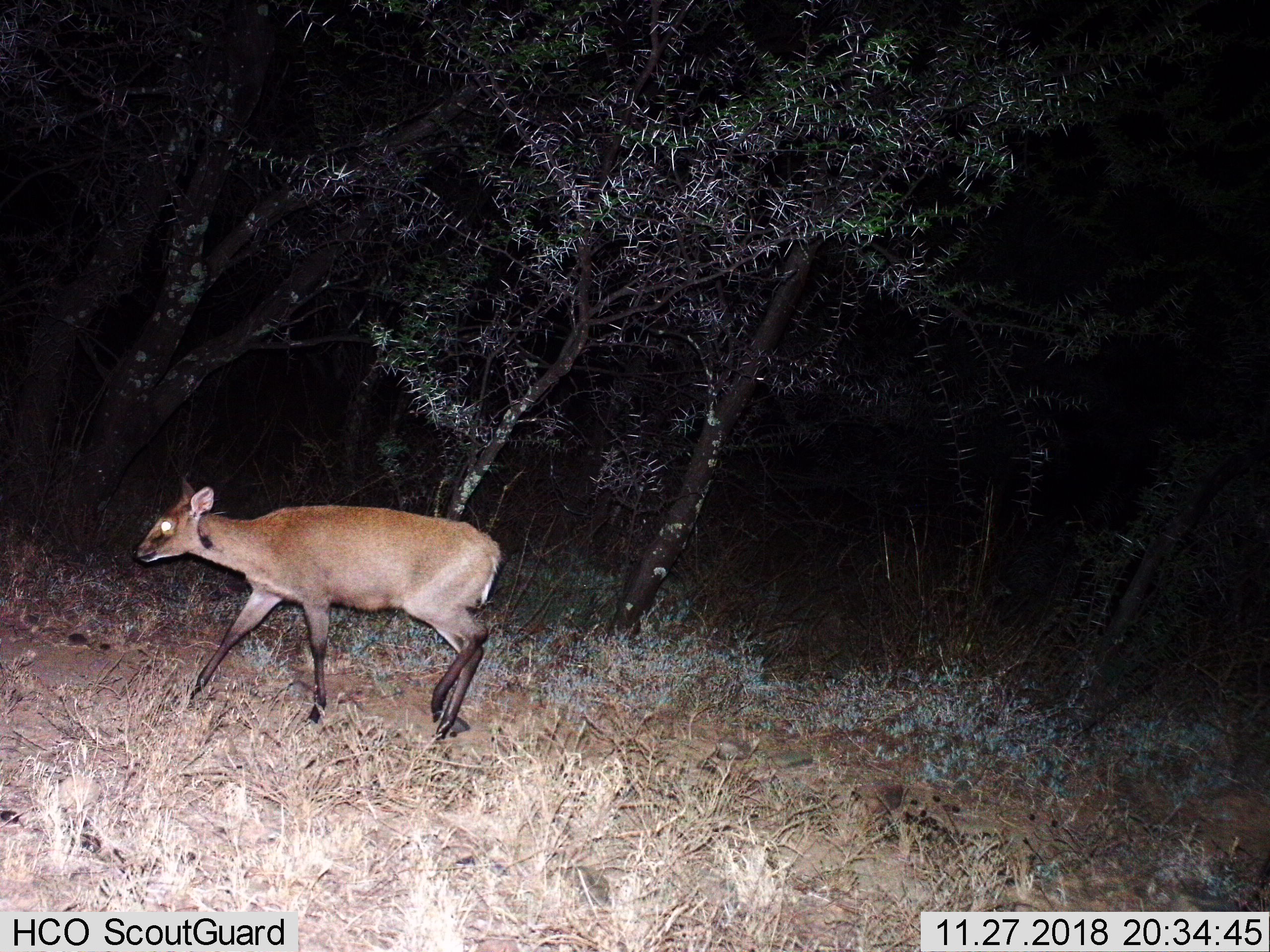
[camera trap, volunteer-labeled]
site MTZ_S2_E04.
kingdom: Animalia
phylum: Chordata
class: Mammalia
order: Artiodactyla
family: Bovidae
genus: Sylvicapra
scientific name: Sylvicapra grimmia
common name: common duiker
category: duikercommongrey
Duikercommongrey (common duiker) (Sylvicapra grimmia), count 1. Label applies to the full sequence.